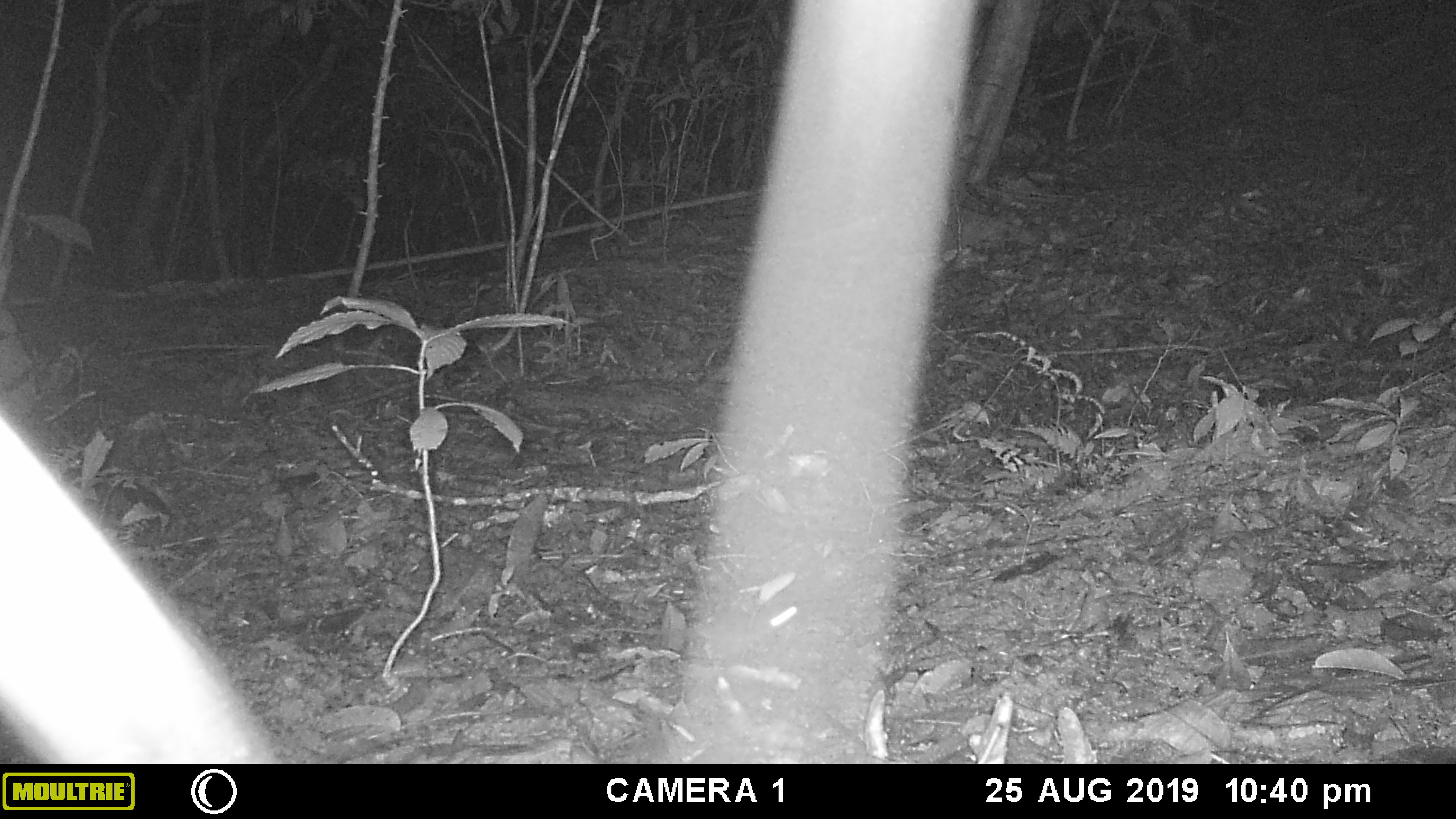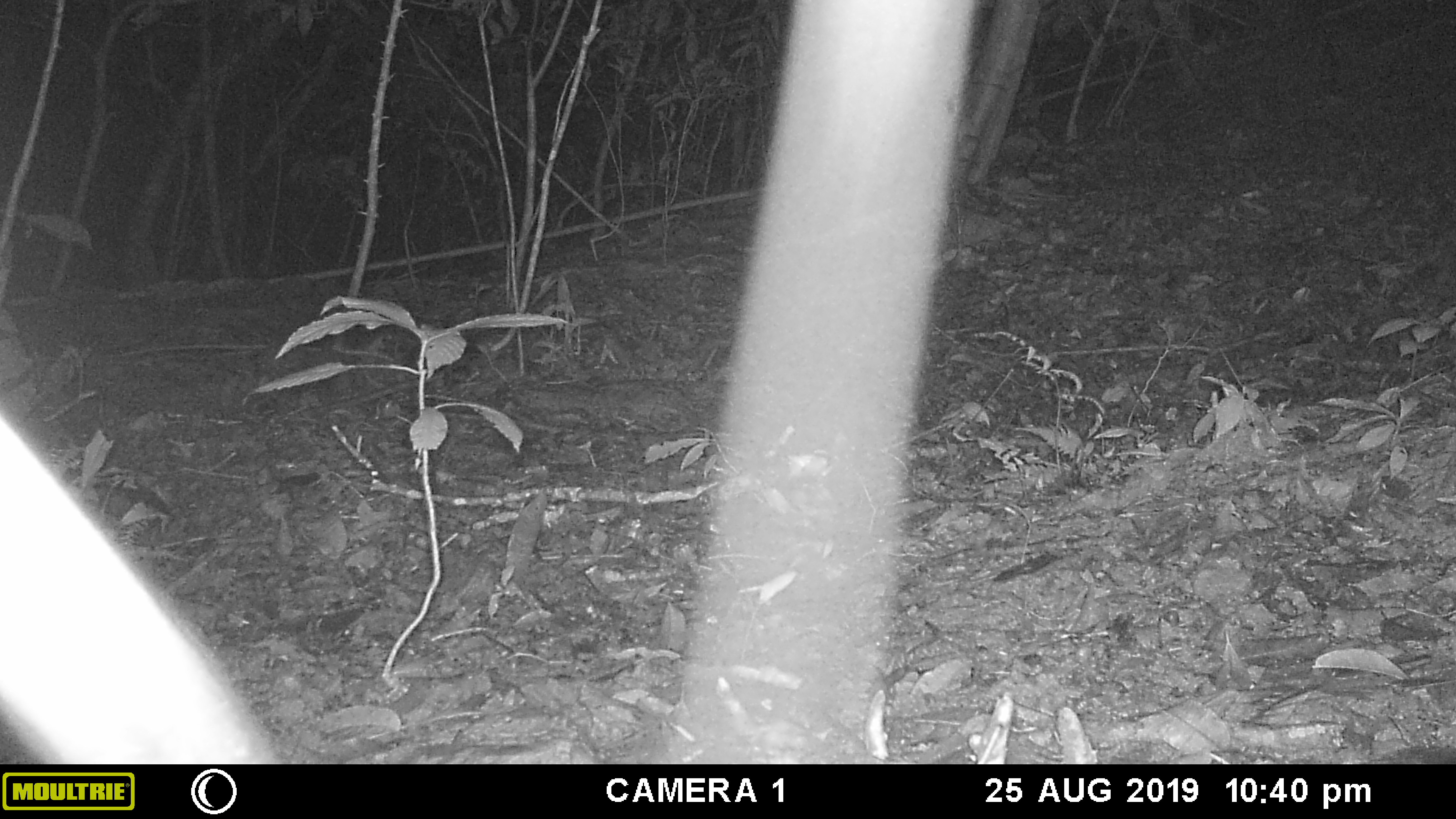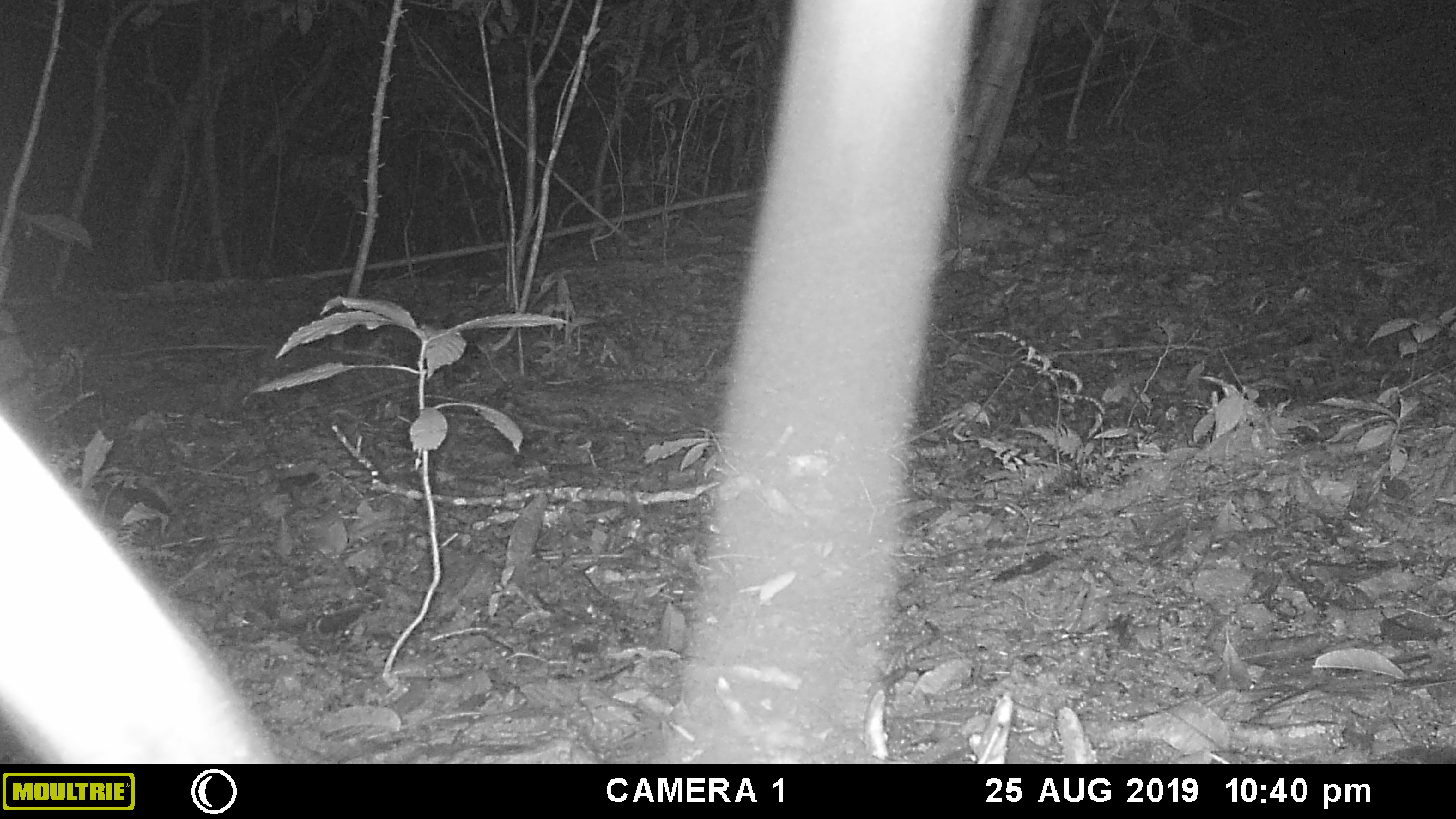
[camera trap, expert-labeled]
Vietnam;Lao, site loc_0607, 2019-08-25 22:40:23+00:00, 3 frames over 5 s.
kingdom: Animalia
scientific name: Animalia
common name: animal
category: unidentified animal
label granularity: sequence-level